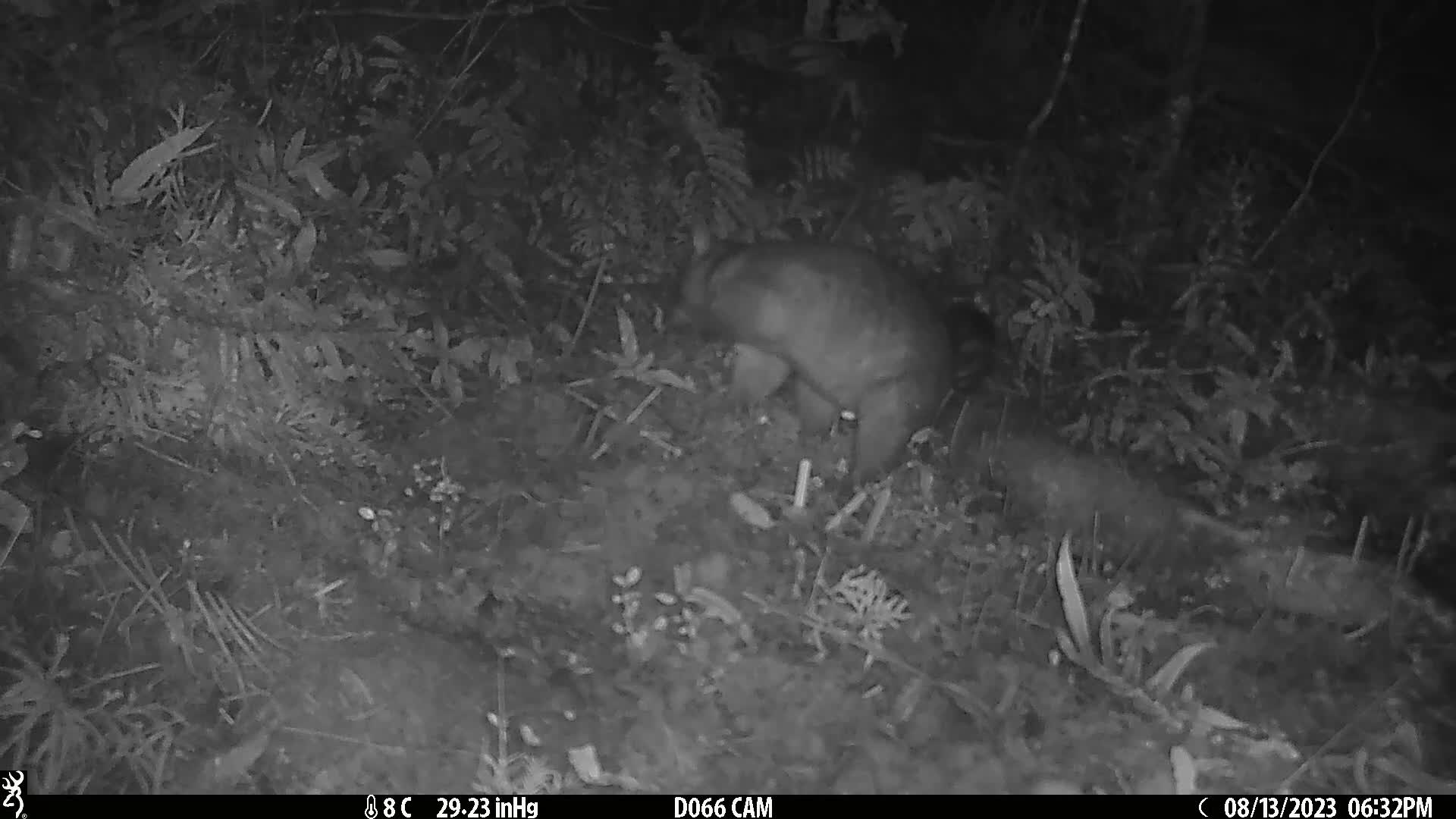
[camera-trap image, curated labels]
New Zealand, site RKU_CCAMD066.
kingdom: Animalia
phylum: Chordata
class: Mammalia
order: Diprotodontia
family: Phalangeridae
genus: Trichosurus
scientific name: Trichosurus vulpecula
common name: common brushtail possum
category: possum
Possum (common brushtail possum) (Trichosurus vulpecula).